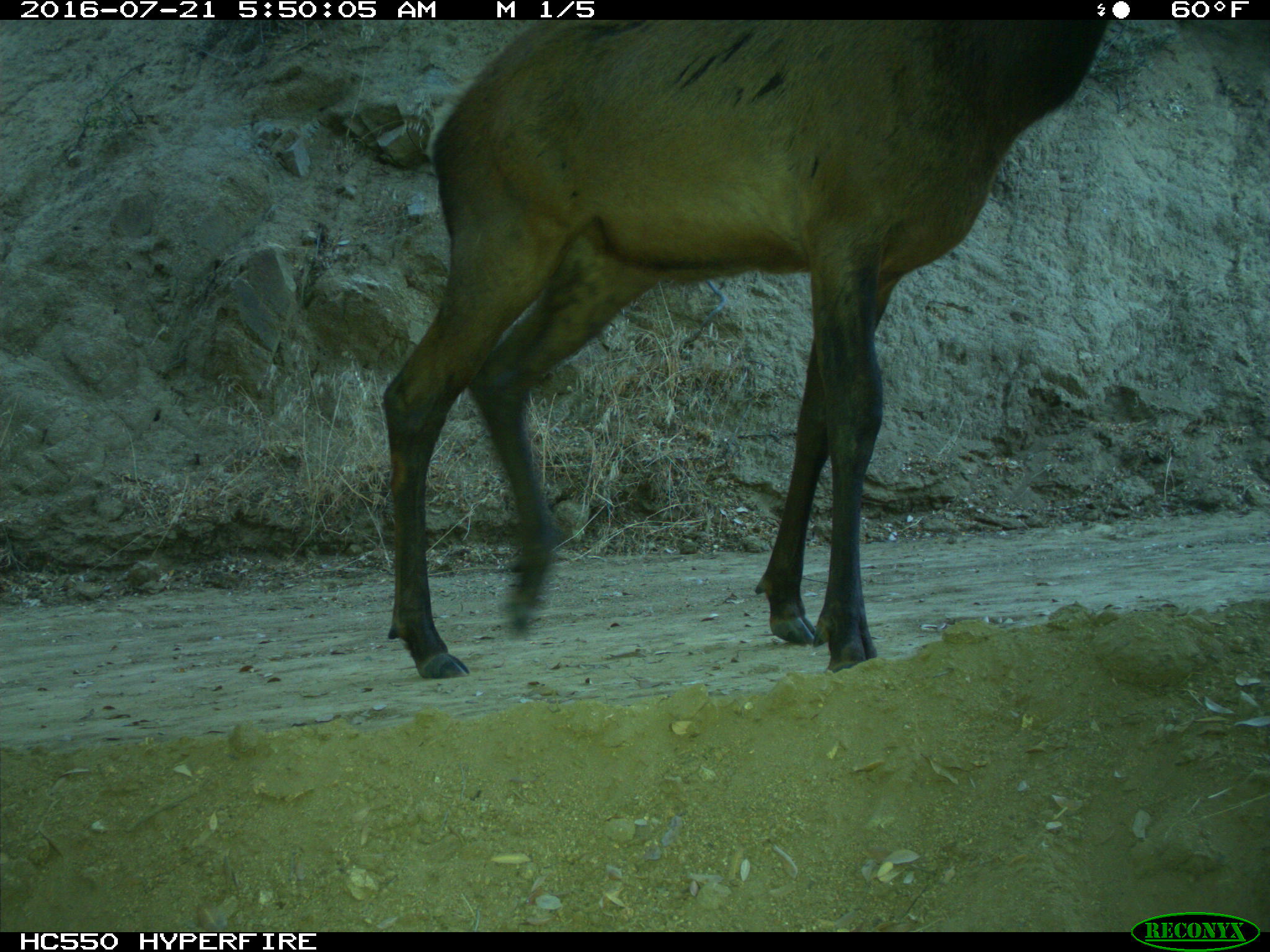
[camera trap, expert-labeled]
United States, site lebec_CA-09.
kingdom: Animalia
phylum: Chordata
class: Mammalia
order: Artiodactyla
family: Cervidae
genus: Cervus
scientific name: Cervus canadensis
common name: elk